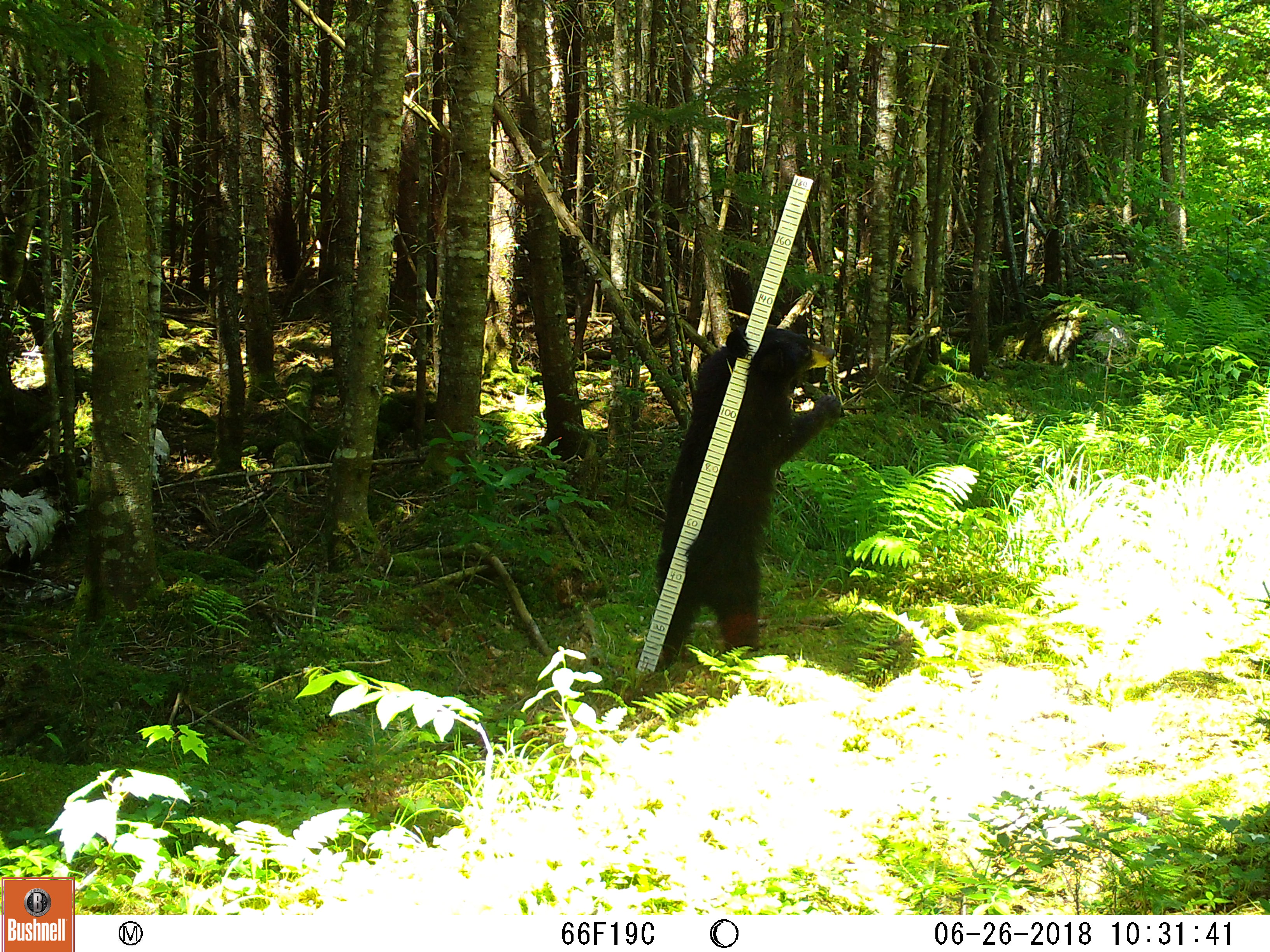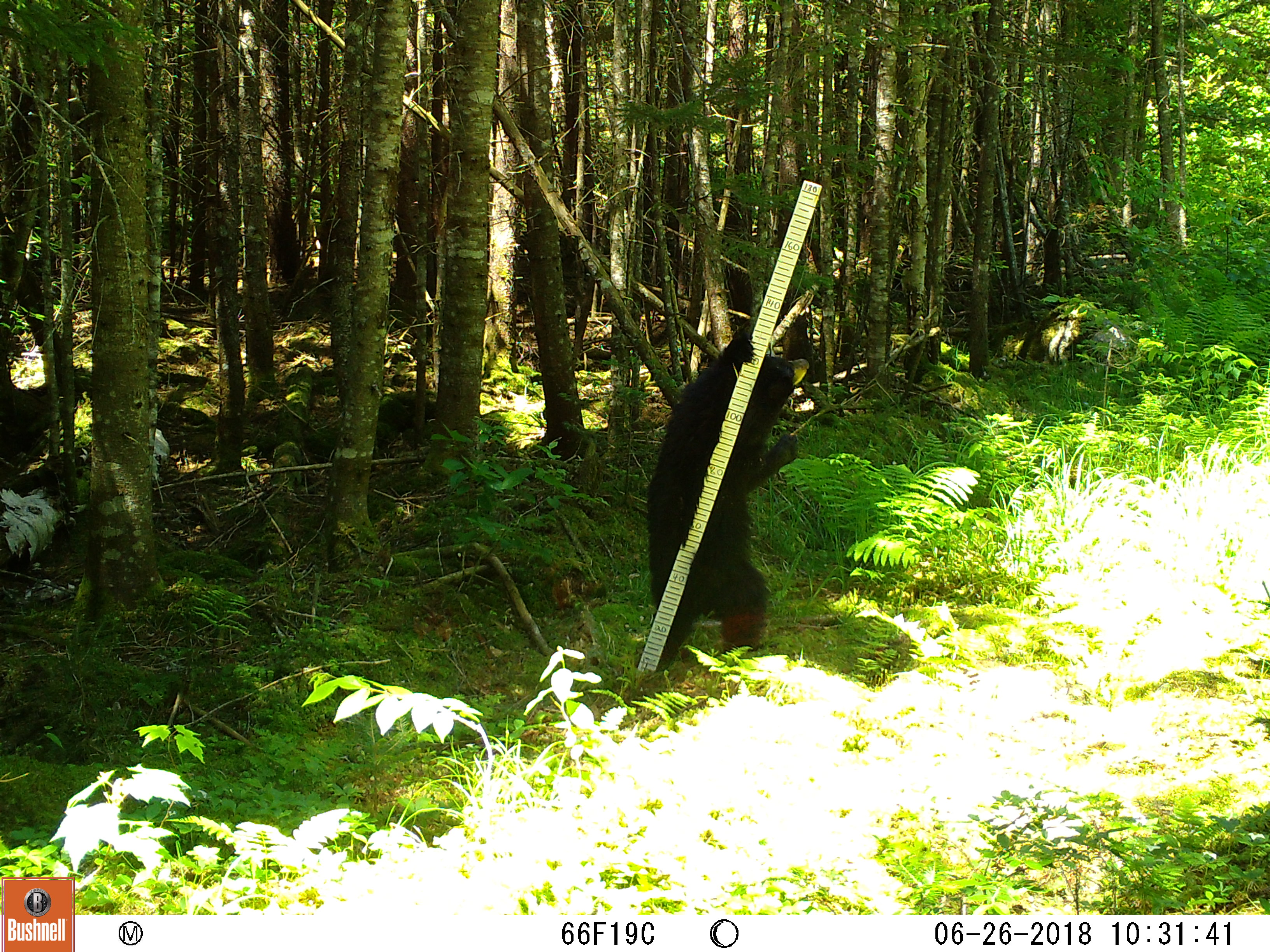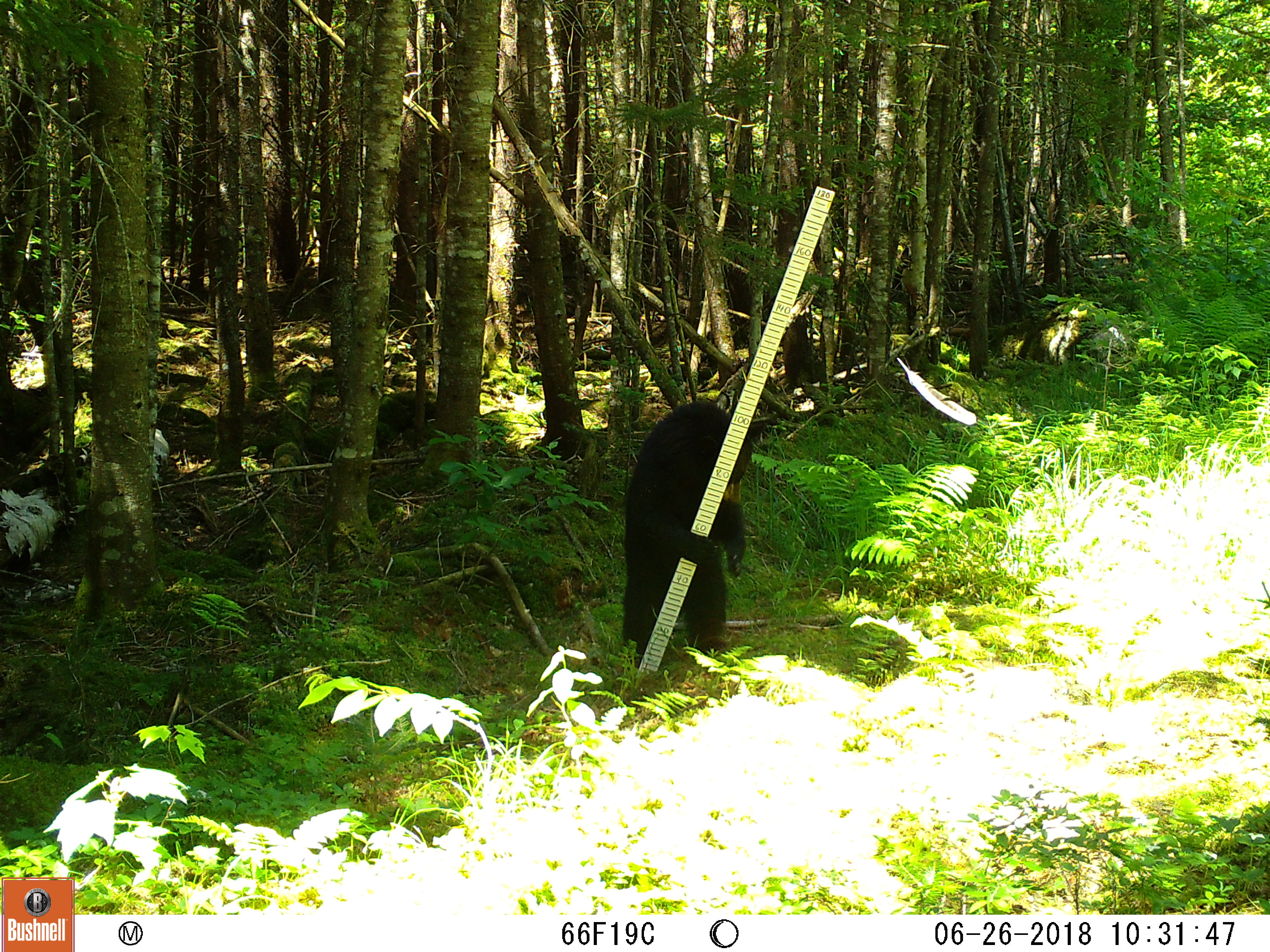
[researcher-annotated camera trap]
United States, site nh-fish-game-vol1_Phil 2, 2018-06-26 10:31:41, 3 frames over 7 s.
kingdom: Animalia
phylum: Chordata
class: Mammalia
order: Carnivora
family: Ursidae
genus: Ursus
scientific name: Ursus americanus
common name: black bear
Black bear (Ursus americanus).